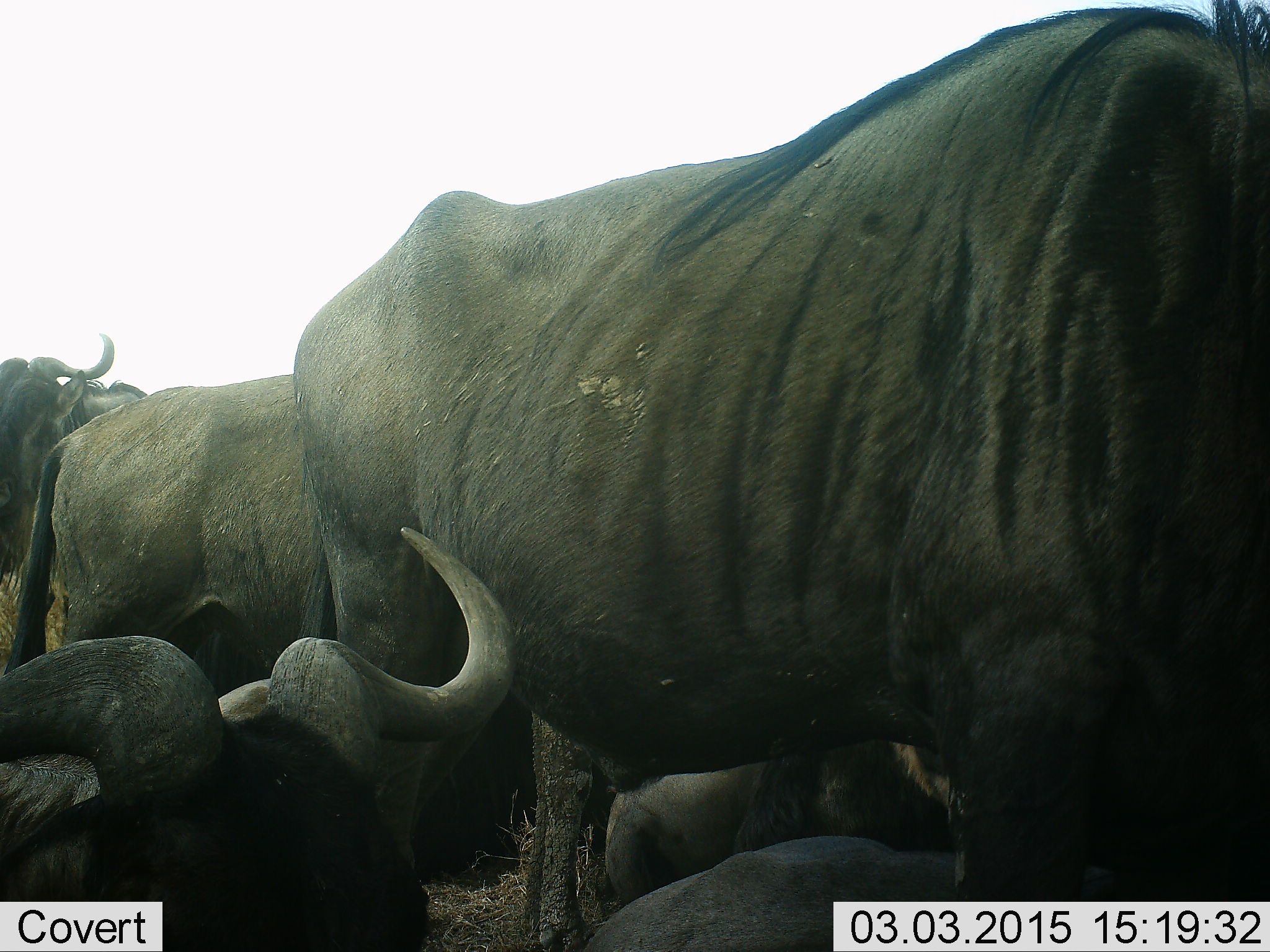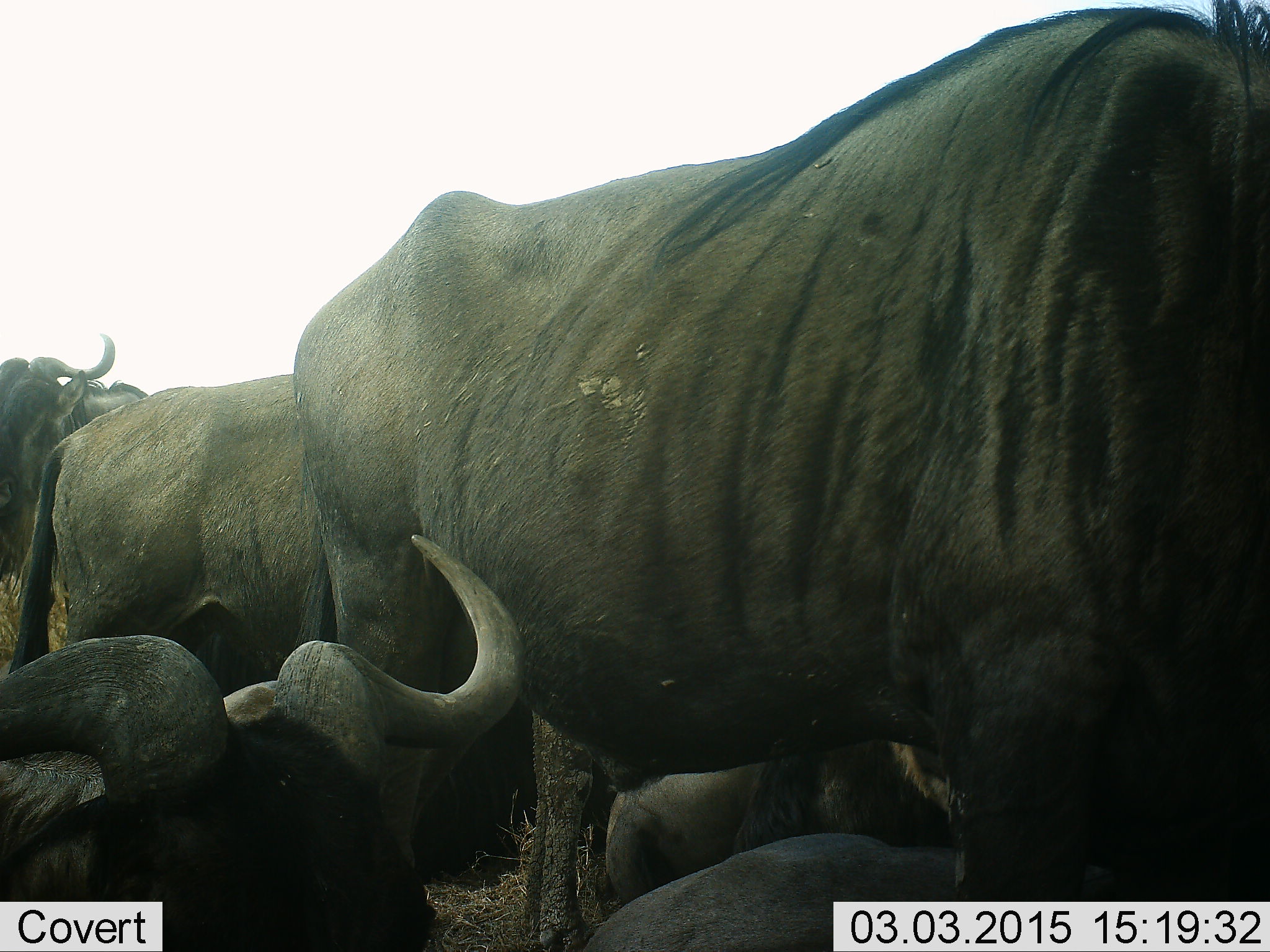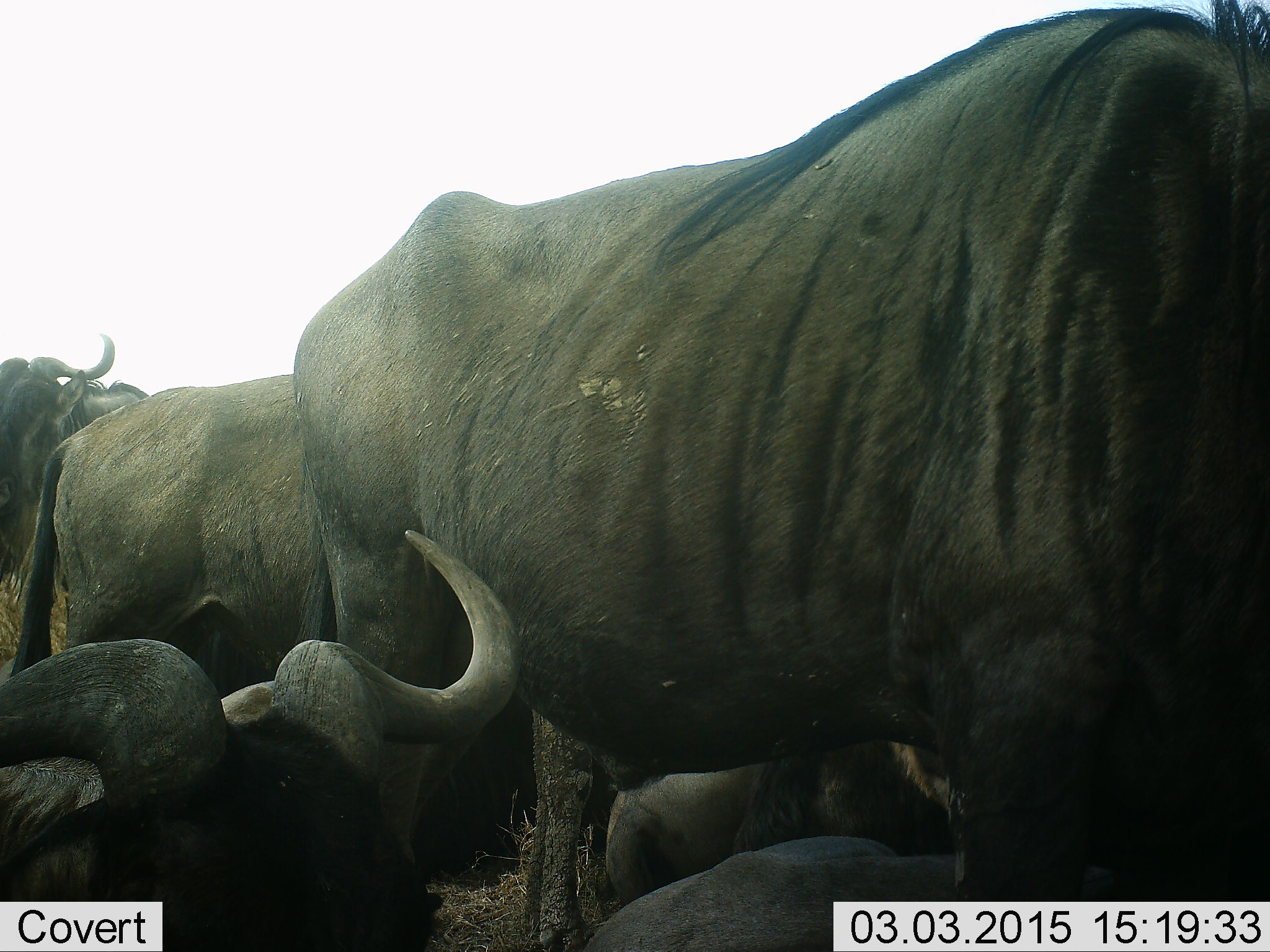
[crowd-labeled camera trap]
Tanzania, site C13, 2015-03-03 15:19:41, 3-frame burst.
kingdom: Animalia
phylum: Chordata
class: Mammalia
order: Artiodactyla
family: Bovidae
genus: Connochaetes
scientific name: Connochaetes taurinus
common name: blue wildebeest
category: wildebeest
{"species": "wildebeest (blue wildebeest) (Connochaetes taurinus)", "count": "6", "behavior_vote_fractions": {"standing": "100%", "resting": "90%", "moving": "10%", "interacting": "0%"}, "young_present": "10%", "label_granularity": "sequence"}